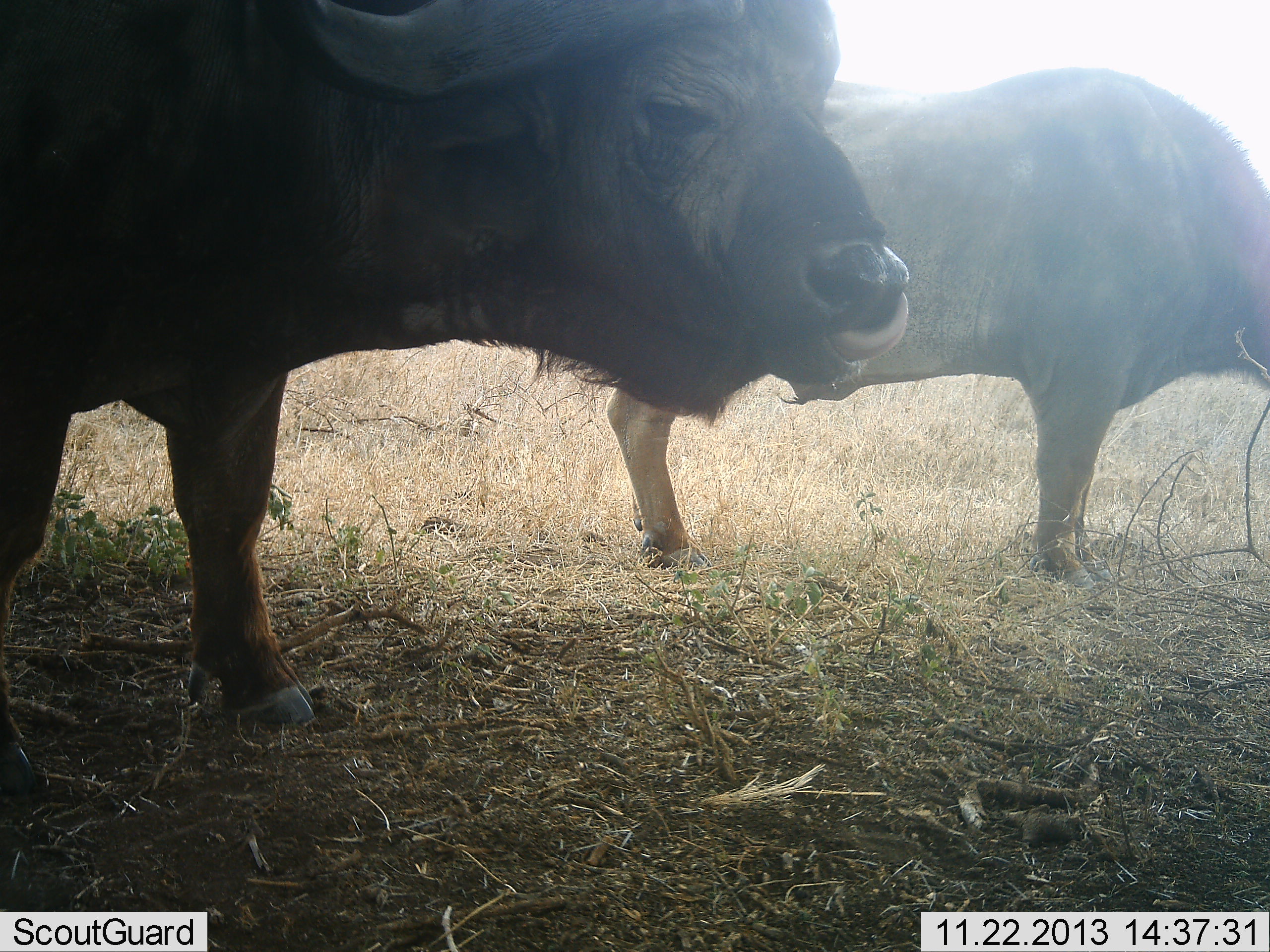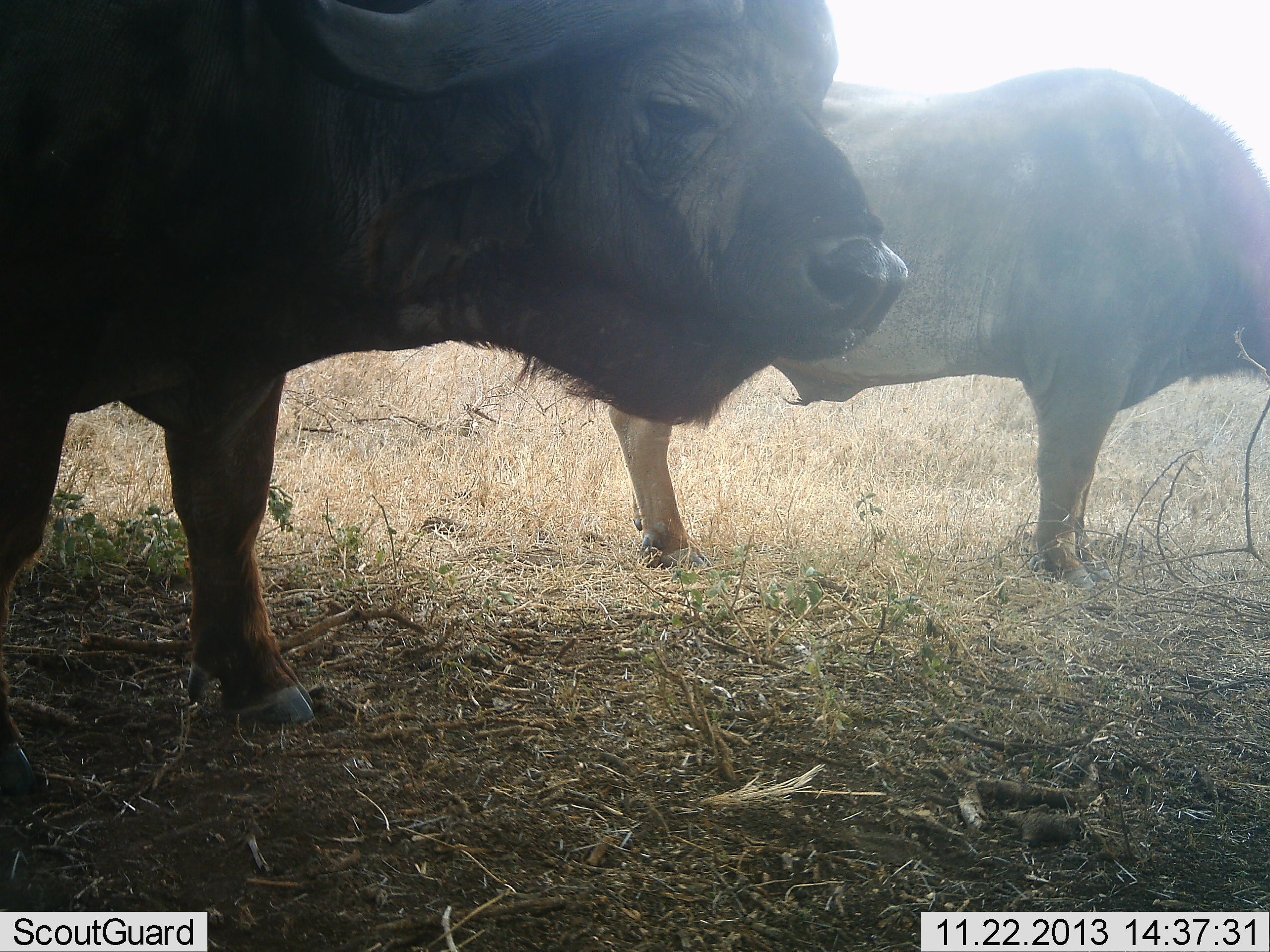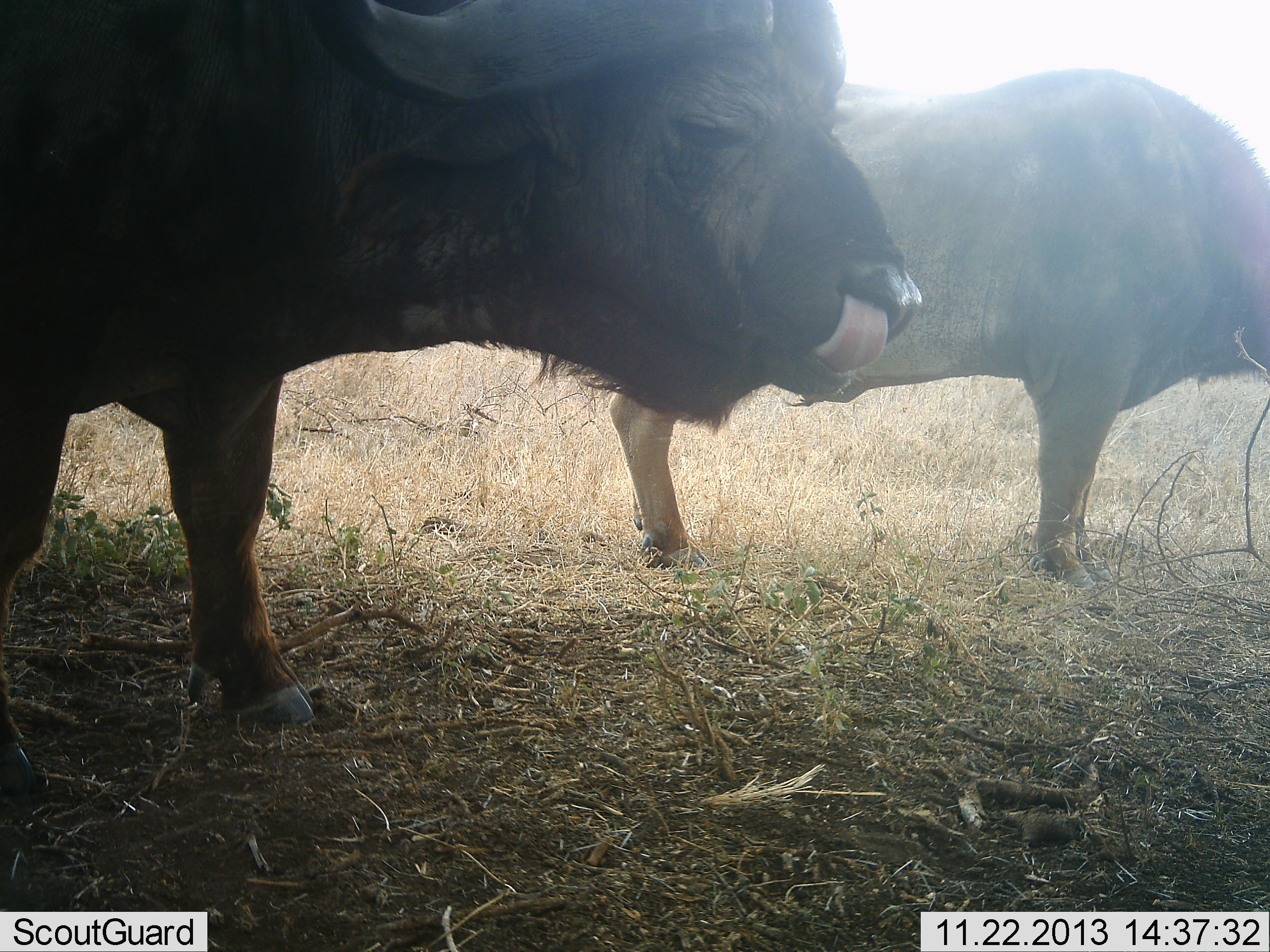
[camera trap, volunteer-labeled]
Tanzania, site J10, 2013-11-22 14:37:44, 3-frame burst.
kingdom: Animalia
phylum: Chordata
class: Mammalia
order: Artiodactyla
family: Bovidae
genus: Syncerus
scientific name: Syncerus caffer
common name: cape buffalo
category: buffalo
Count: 2.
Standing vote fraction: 82%.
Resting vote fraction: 7%.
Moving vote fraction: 0%.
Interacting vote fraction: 3%.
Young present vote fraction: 0%.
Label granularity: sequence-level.